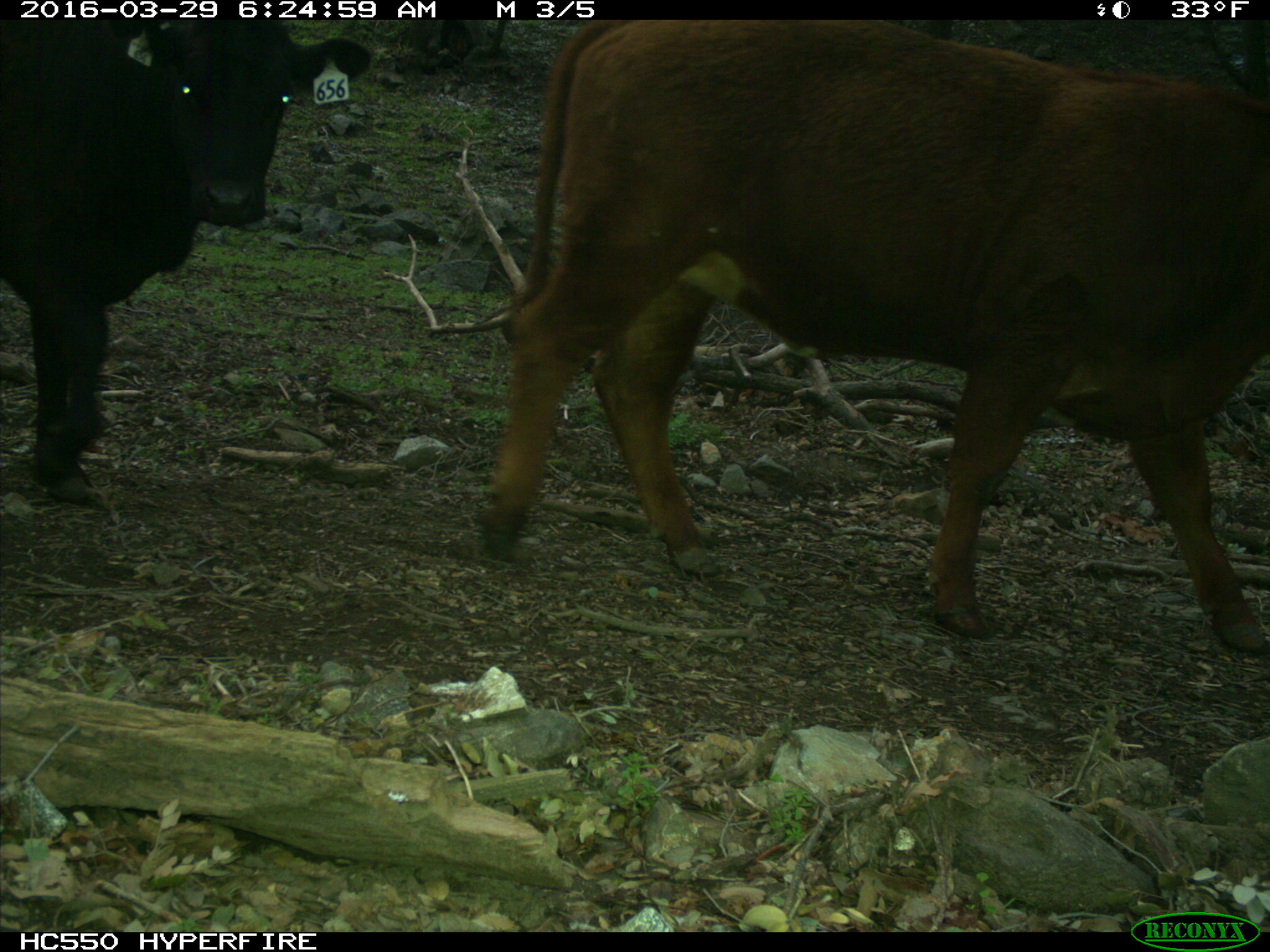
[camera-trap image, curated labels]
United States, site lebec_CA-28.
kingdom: Animalia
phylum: Chordata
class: Mammalia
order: Artiodactyla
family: Bovidae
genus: Bos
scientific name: Bos taurus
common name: domestic cow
Bos taurus (domestic cow).